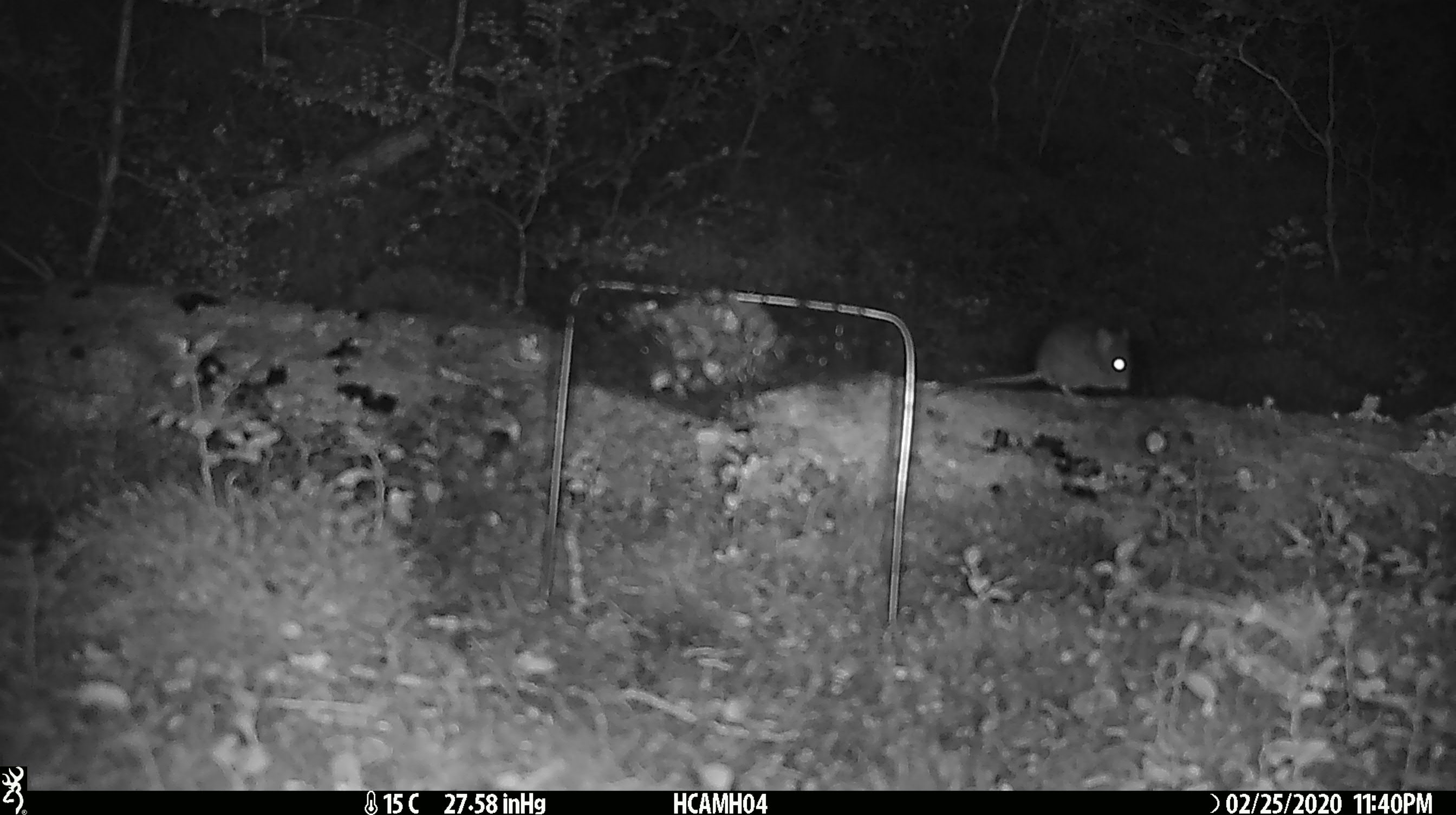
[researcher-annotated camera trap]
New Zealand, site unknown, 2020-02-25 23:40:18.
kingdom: Animalia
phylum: Chordata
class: Mammalia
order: Rodentia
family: Muridae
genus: Mus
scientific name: Mus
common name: mouse